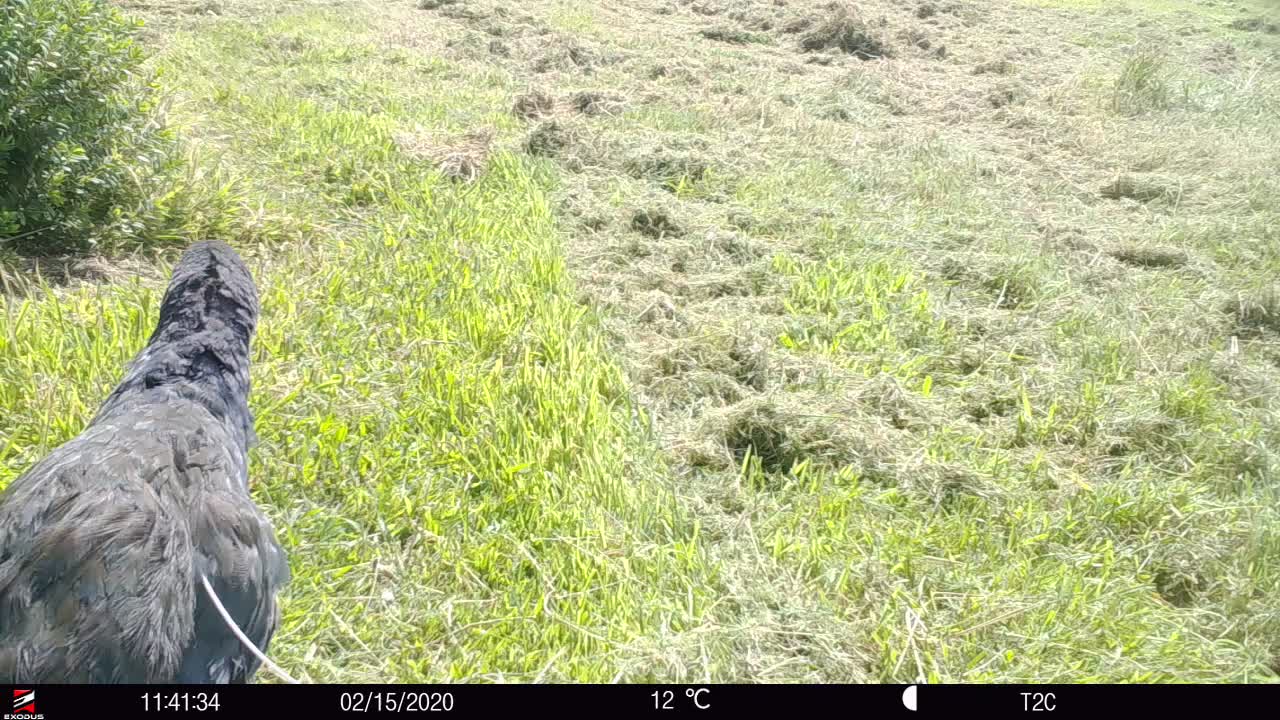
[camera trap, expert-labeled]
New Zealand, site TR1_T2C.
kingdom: Animalia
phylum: Chordata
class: Aves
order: Gruiformes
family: Rallidae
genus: Porphyrio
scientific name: Porphyrio mantelli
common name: takahe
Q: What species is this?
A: Takahe (Porphyrio mantelli).